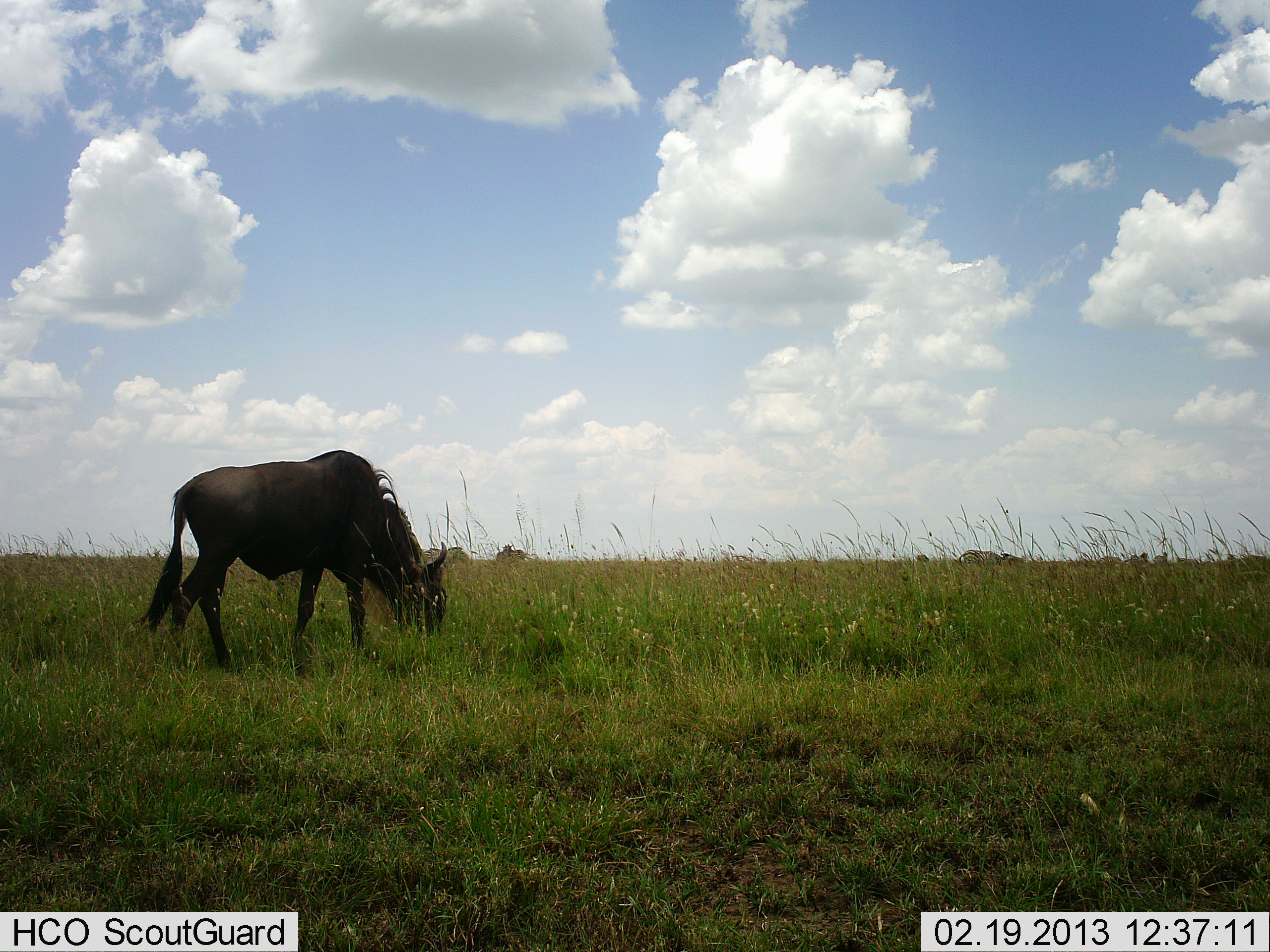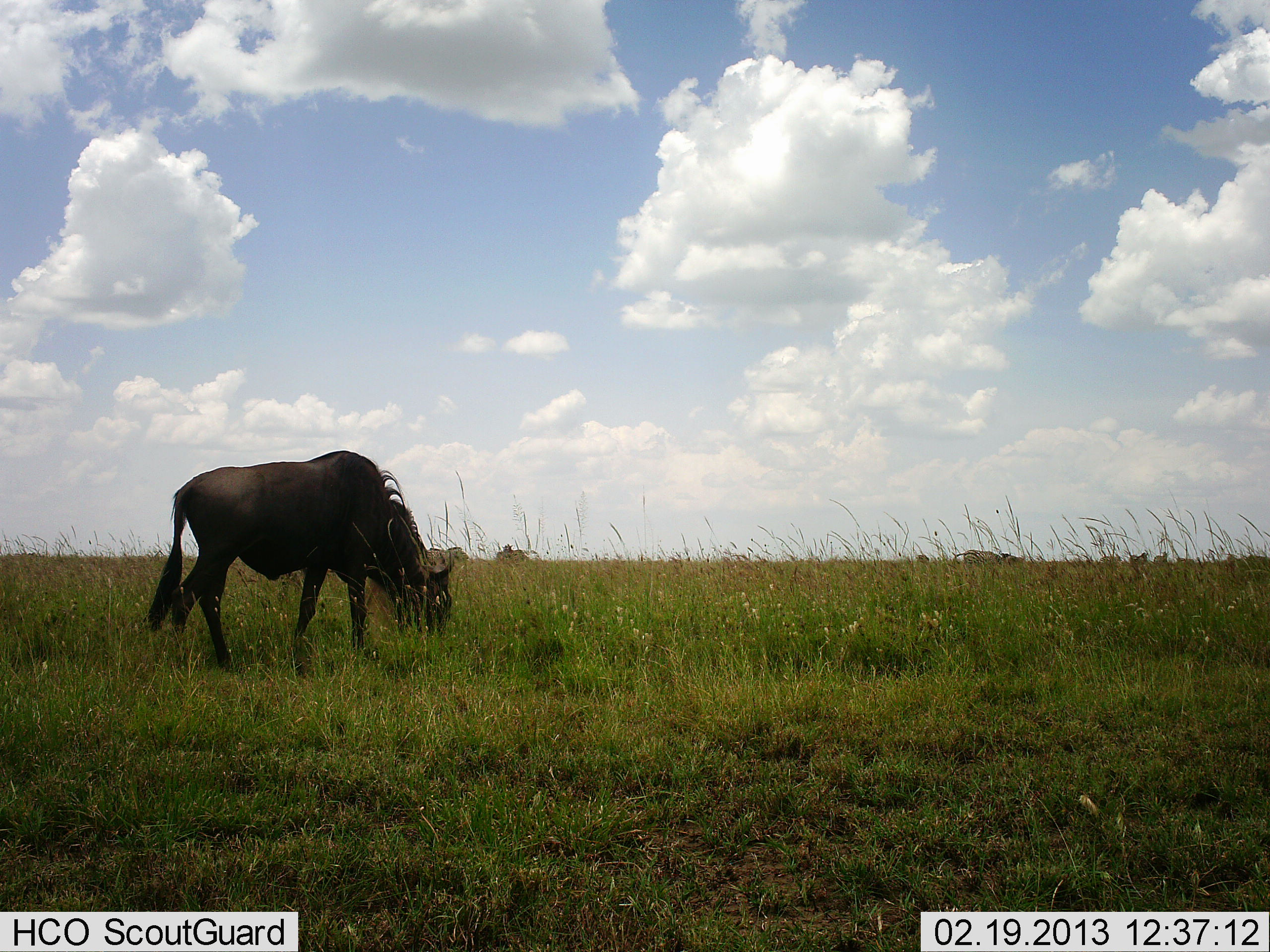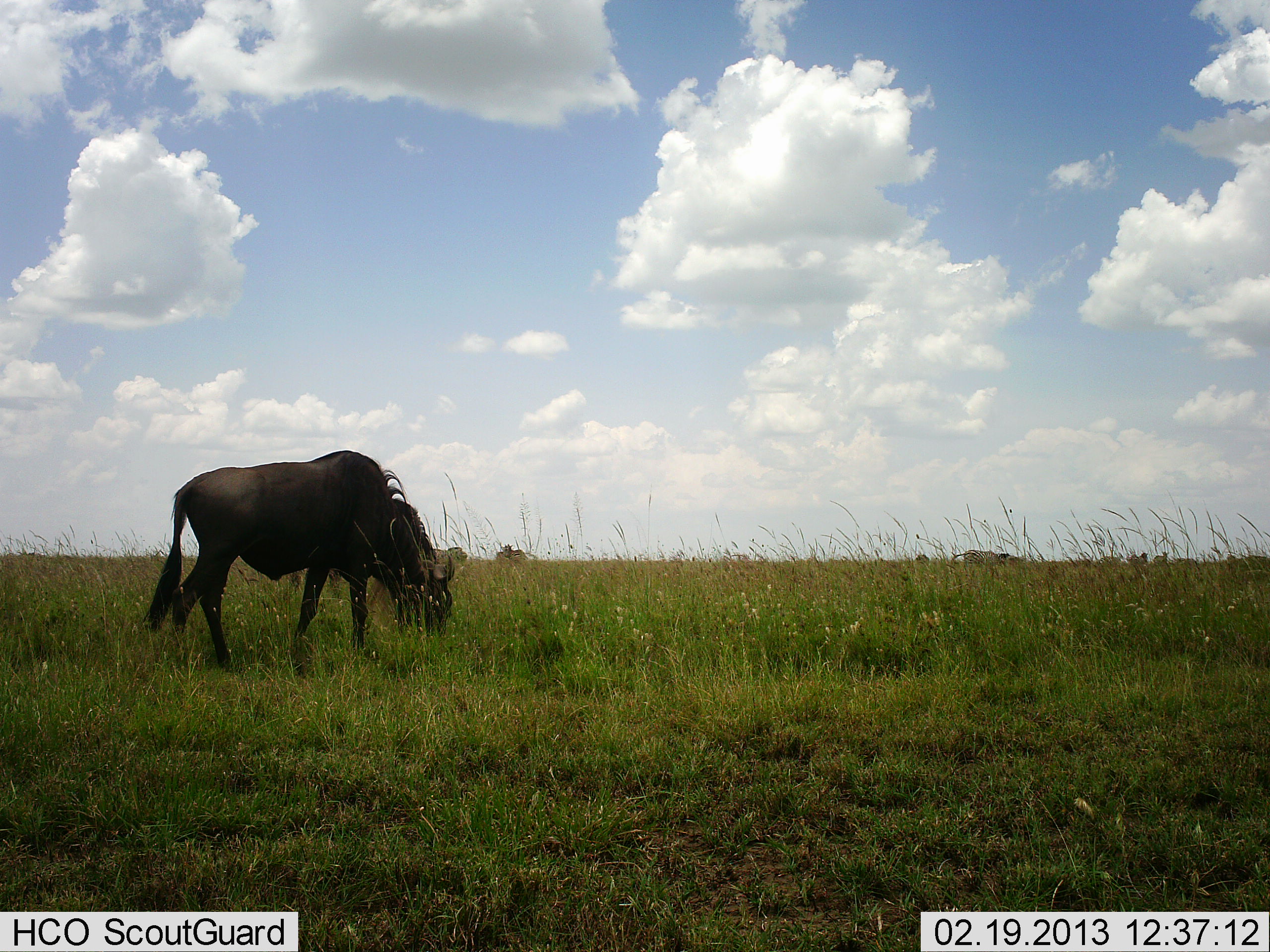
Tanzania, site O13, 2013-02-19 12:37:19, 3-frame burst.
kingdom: Animalia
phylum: Chordata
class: Mammalia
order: Artiodactyla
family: Bovidae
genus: Connochaetes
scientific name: Connochaetes taurinus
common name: blue wildebeest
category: wildebeest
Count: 1.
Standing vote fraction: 33%.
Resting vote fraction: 0%.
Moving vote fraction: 0%.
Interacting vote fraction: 0%.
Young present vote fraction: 0%.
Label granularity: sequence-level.